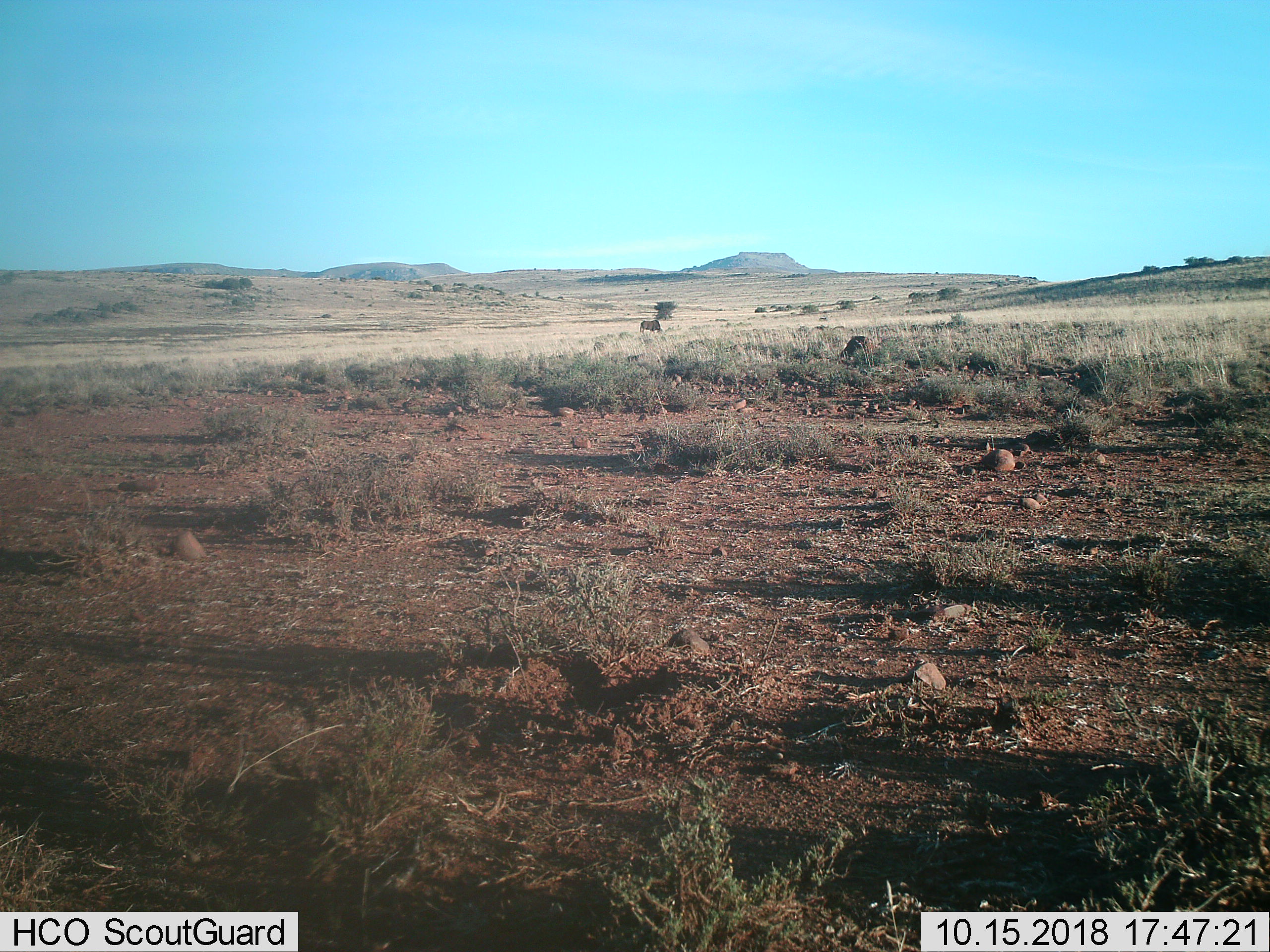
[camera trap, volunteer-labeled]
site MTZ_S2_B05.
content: unidentified animal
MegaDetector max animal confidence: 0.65